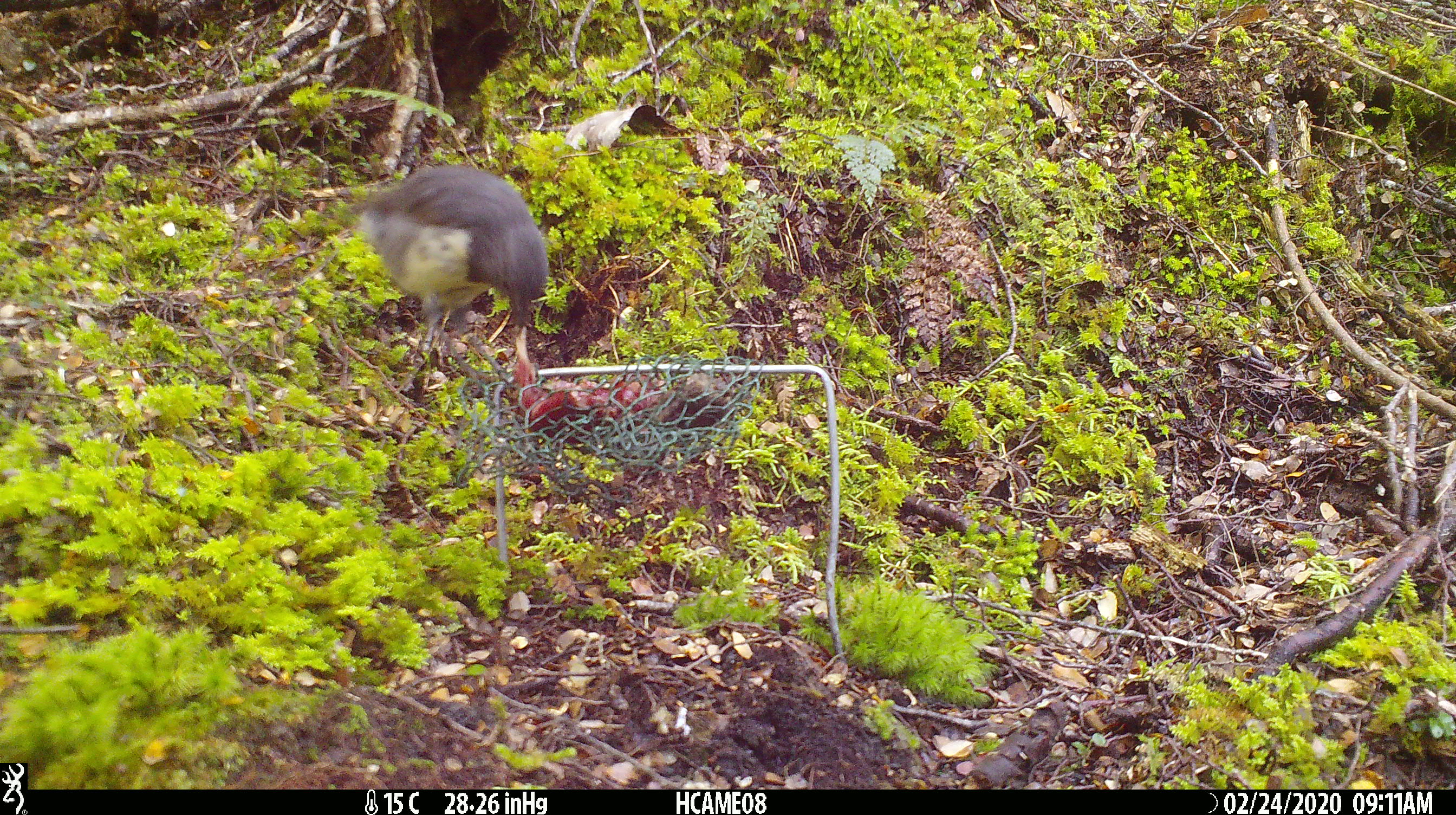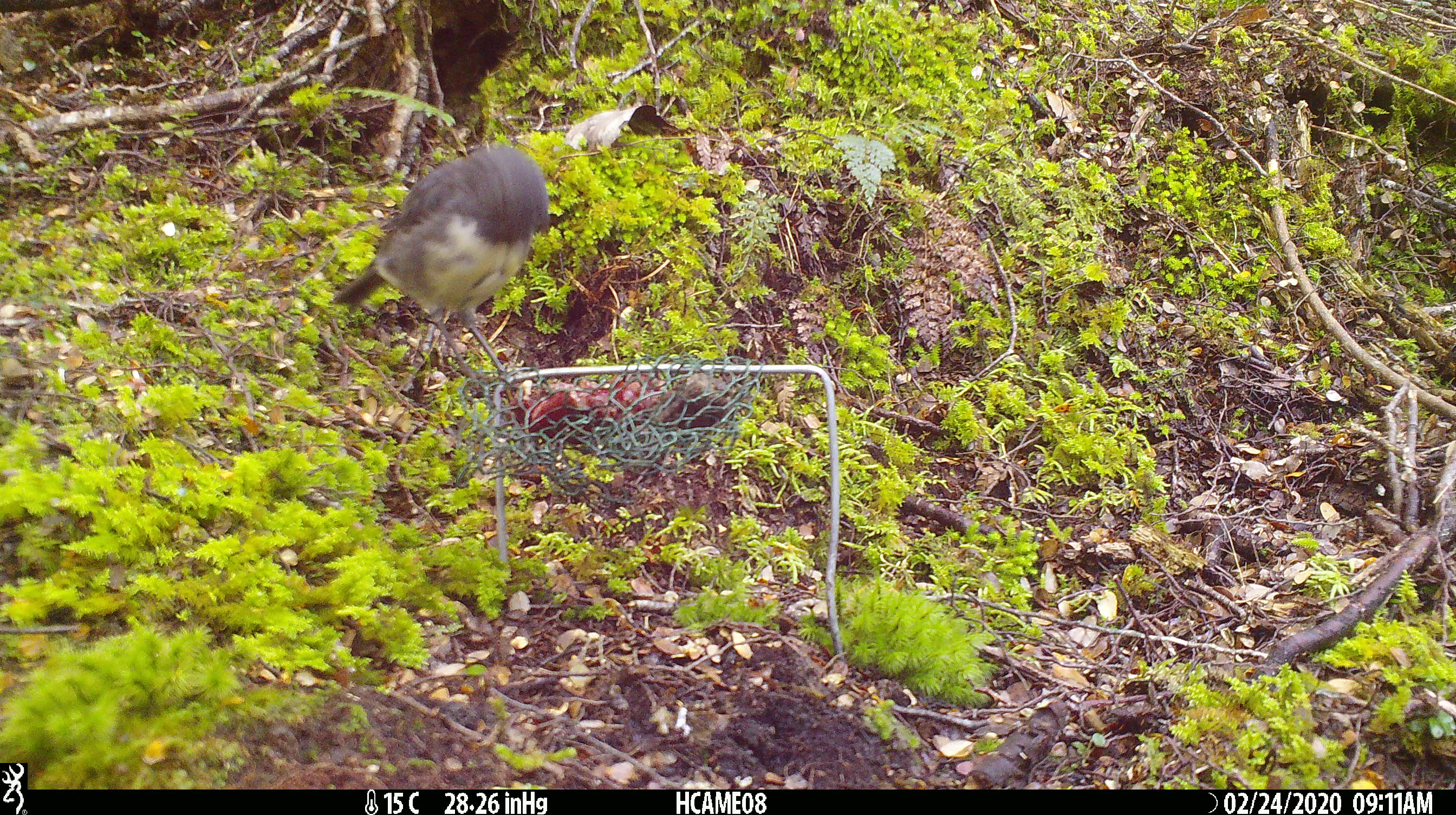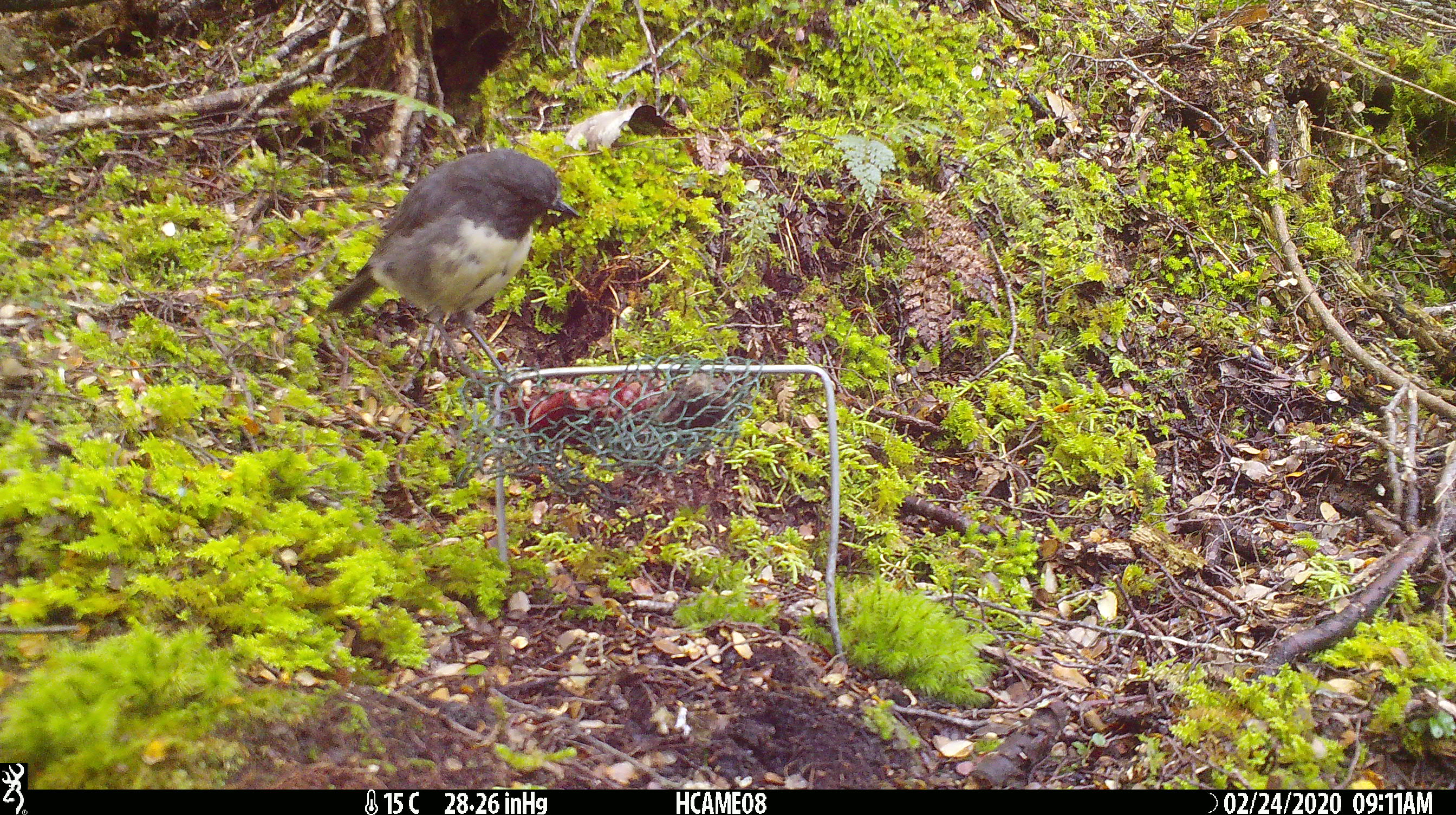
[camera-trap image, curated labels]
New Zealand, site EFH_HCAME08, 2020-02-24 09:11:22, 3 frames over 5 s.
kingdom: Animalia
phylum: Chordata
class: Aves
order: Passeriformes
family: Petroicidae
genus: Petroica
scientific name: Petroica australis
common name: new zealand robin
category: robin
Robin (new zealand robin) (Petroica australis).